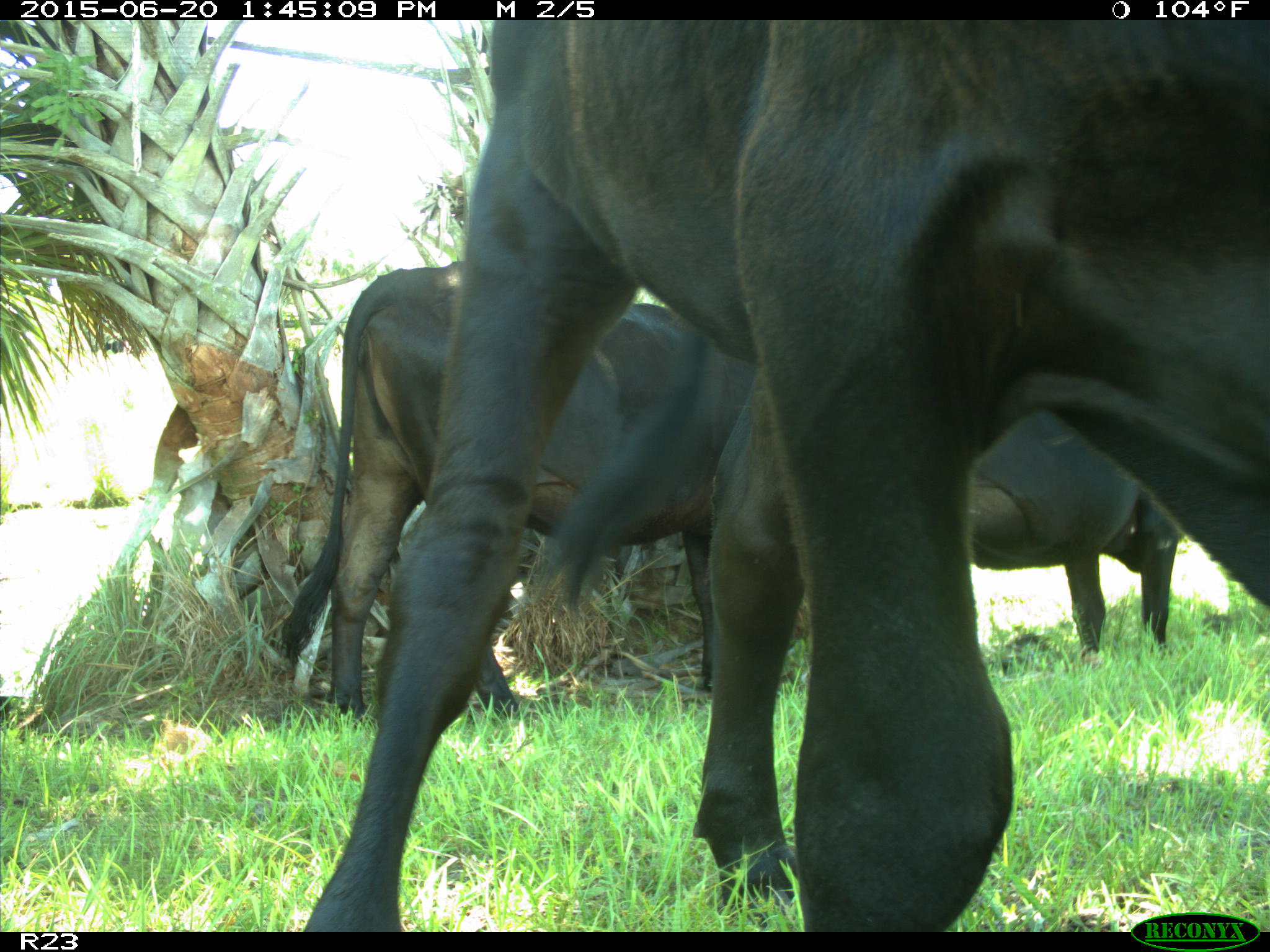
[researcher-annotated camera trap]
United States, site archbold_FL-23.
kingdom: Animalia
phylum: Chordata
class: Mammalia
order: Artiodactyla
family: Bovidae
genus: Bos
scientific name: Bos taurus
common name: domestic cow